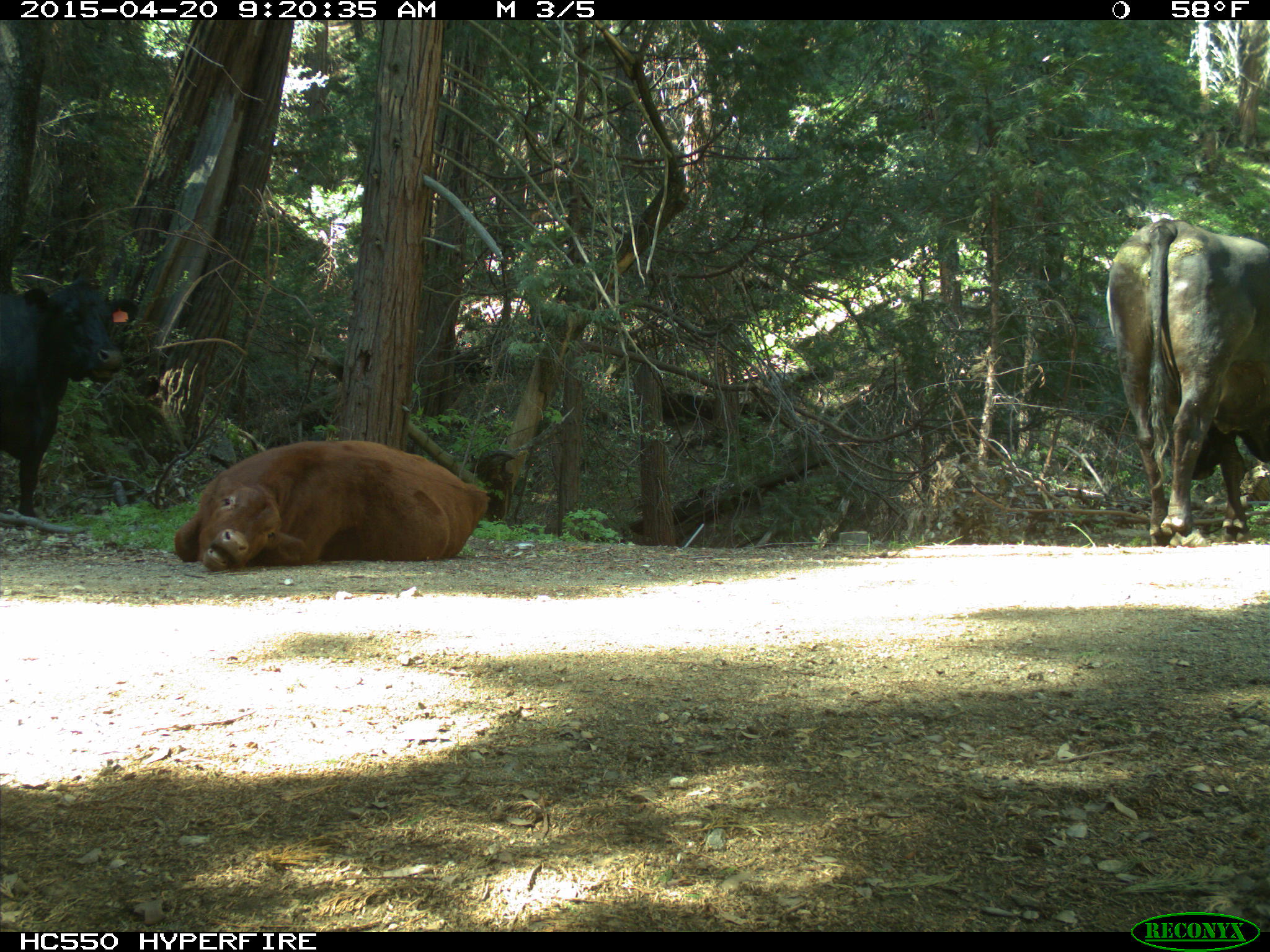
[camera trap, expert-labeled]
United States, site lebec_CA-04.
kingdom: Animalia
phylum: Chordata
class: Mammalia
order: Artiodactyla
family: Bovidae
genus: Bos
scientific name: Bos taurus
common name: domestic cow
Bos taurus (domestic cow).